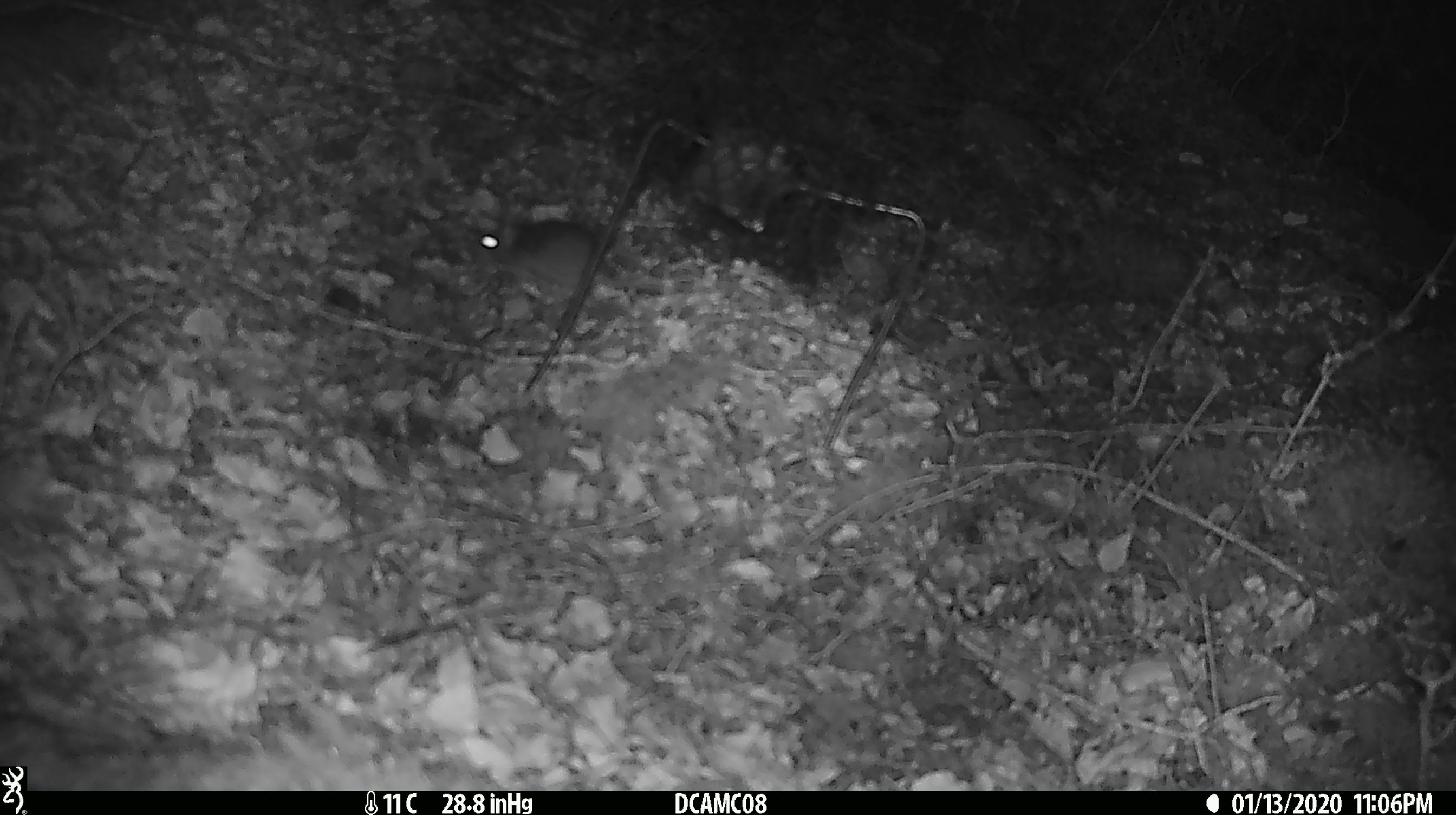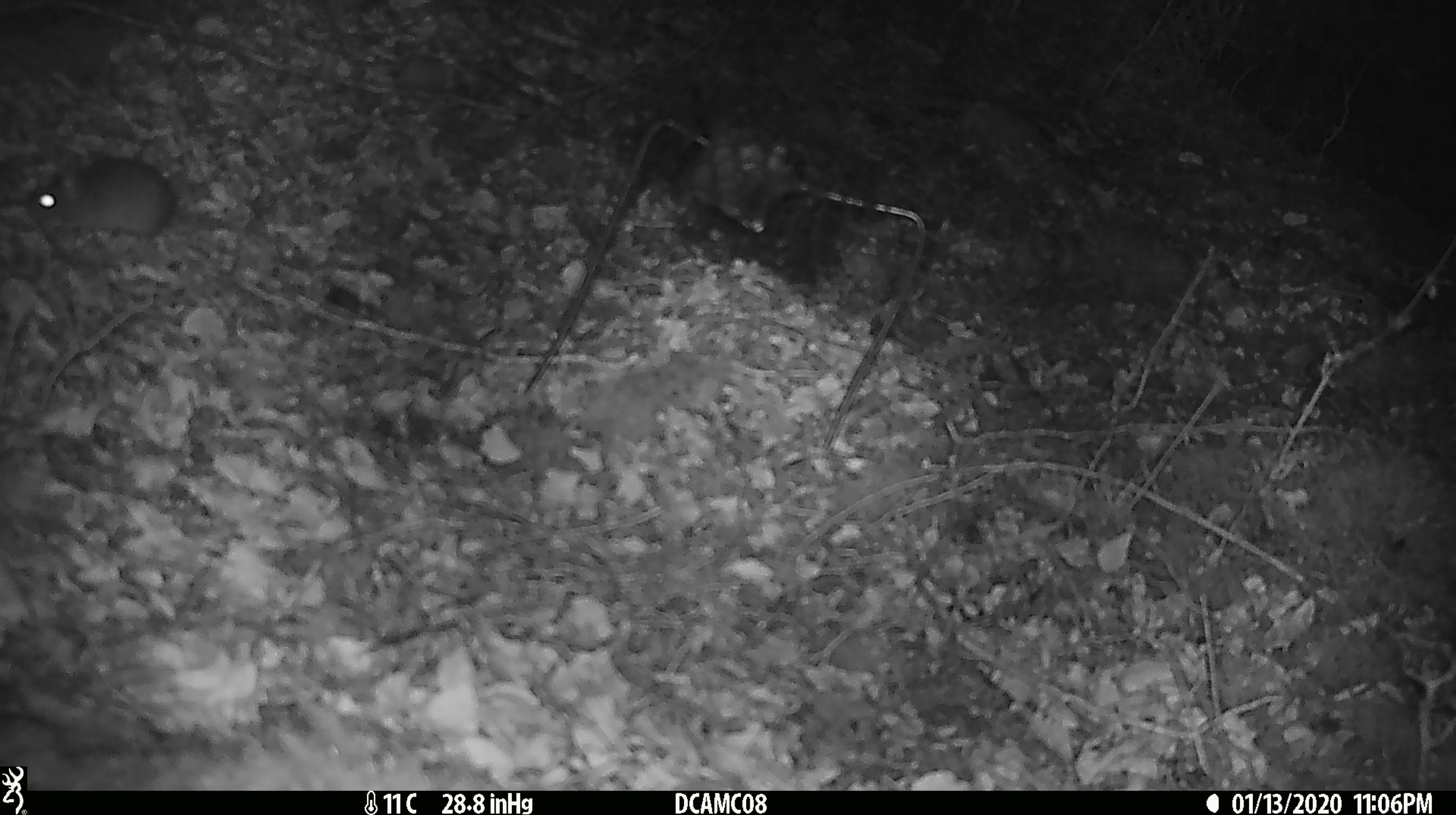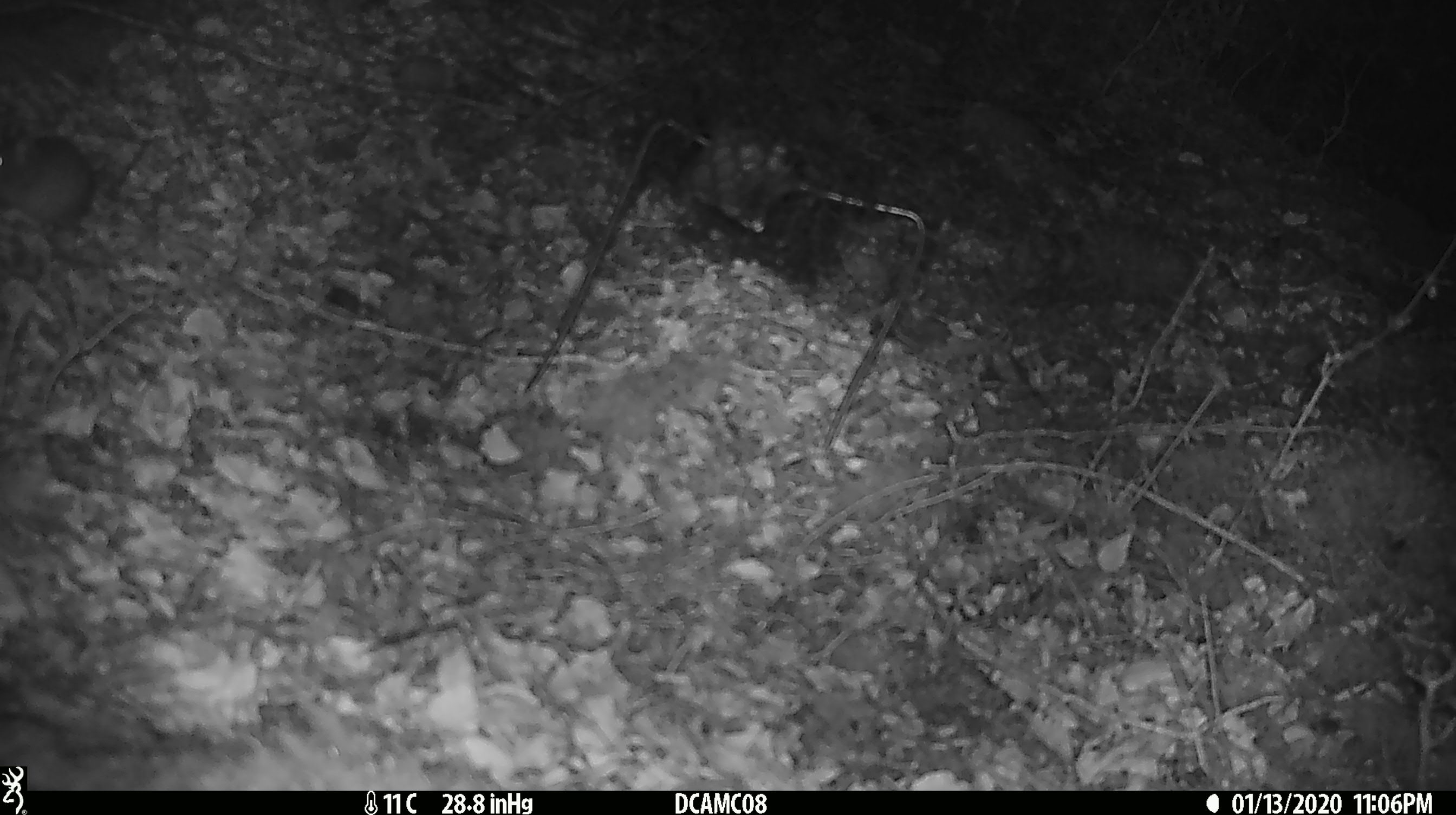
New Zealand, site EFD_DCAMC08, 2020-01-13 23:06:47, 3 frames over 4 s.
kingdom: Animalia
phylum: Chordata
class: Mammalia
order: Rodentia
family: Muridae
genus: Mus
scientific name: Mus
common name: mouse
Mouse (Mus).